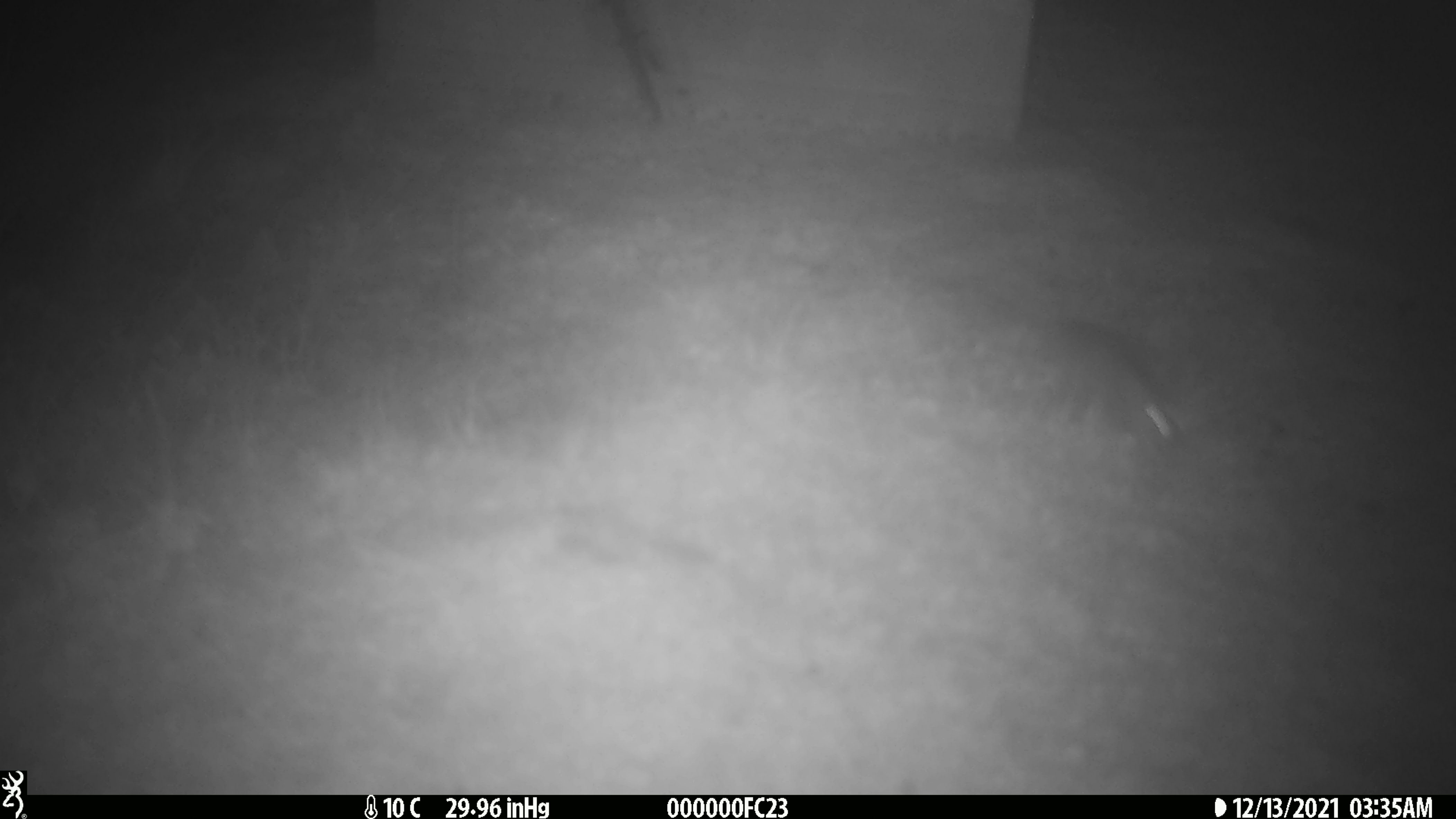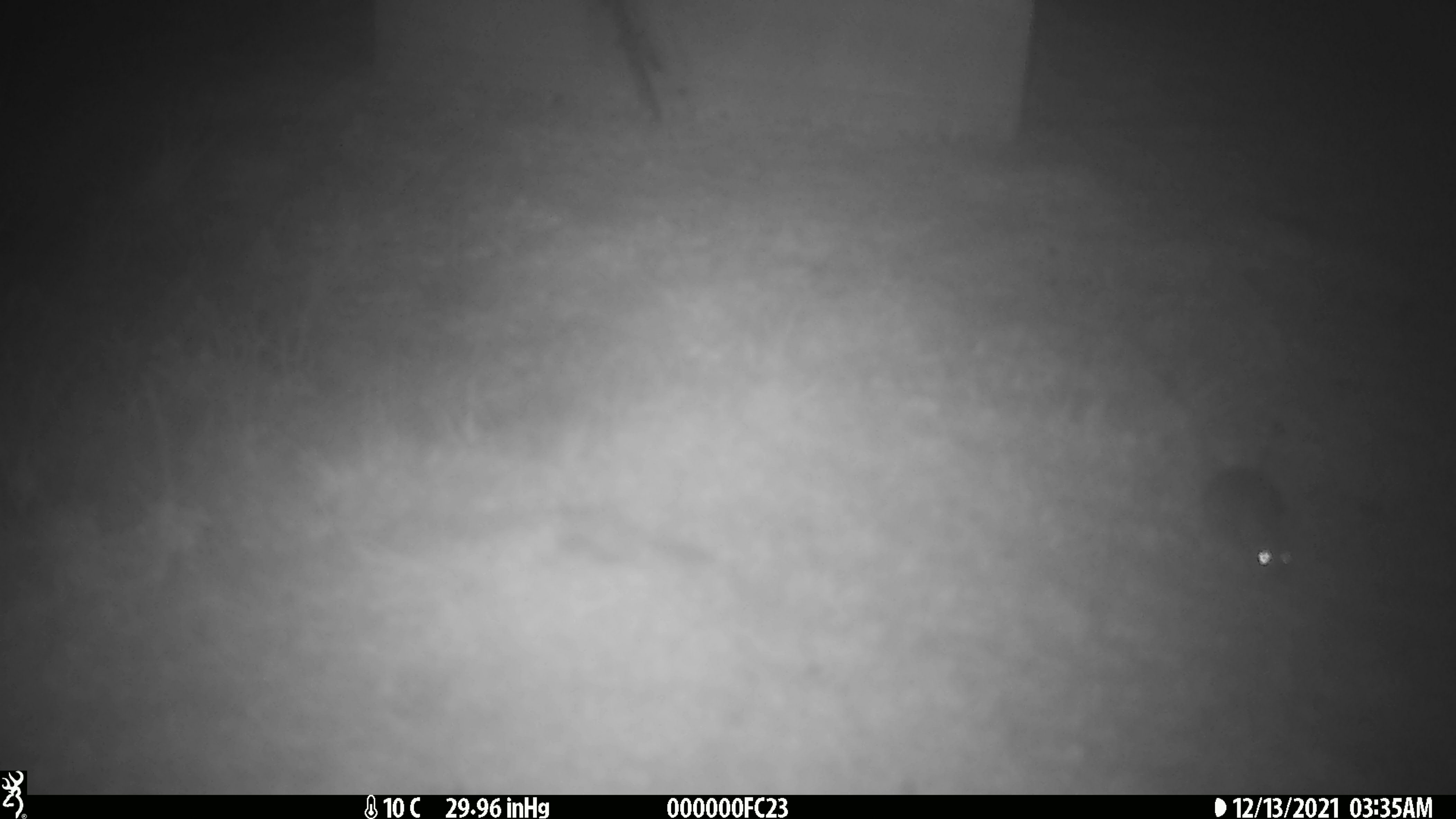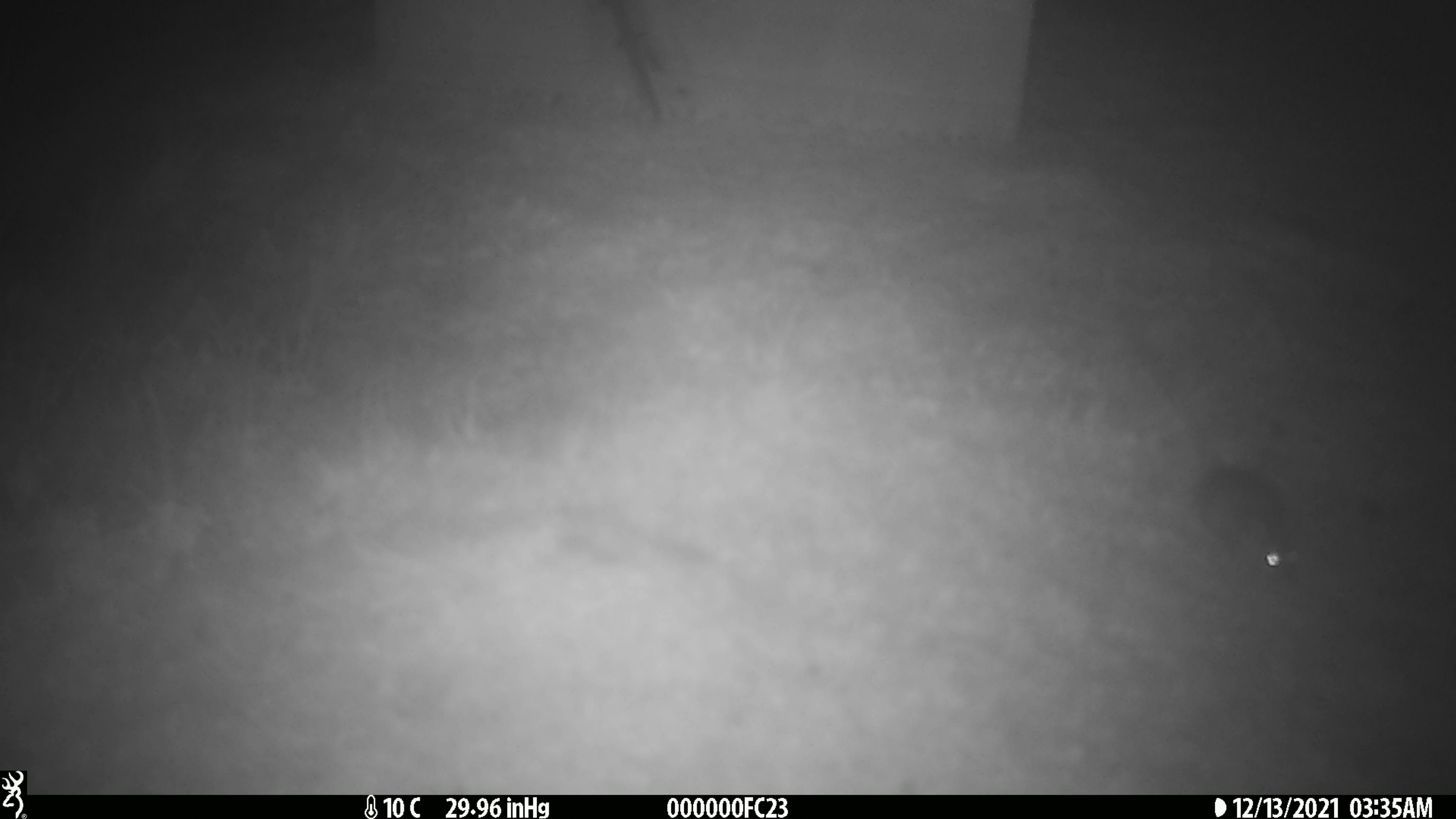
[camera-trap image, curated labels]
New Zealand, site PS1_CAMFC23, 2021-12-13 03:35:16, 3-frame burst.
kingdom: Animalia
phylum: Chordata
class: Mammalia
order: Rodentia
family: Muridae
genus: Mus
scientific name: Mus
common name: mouse